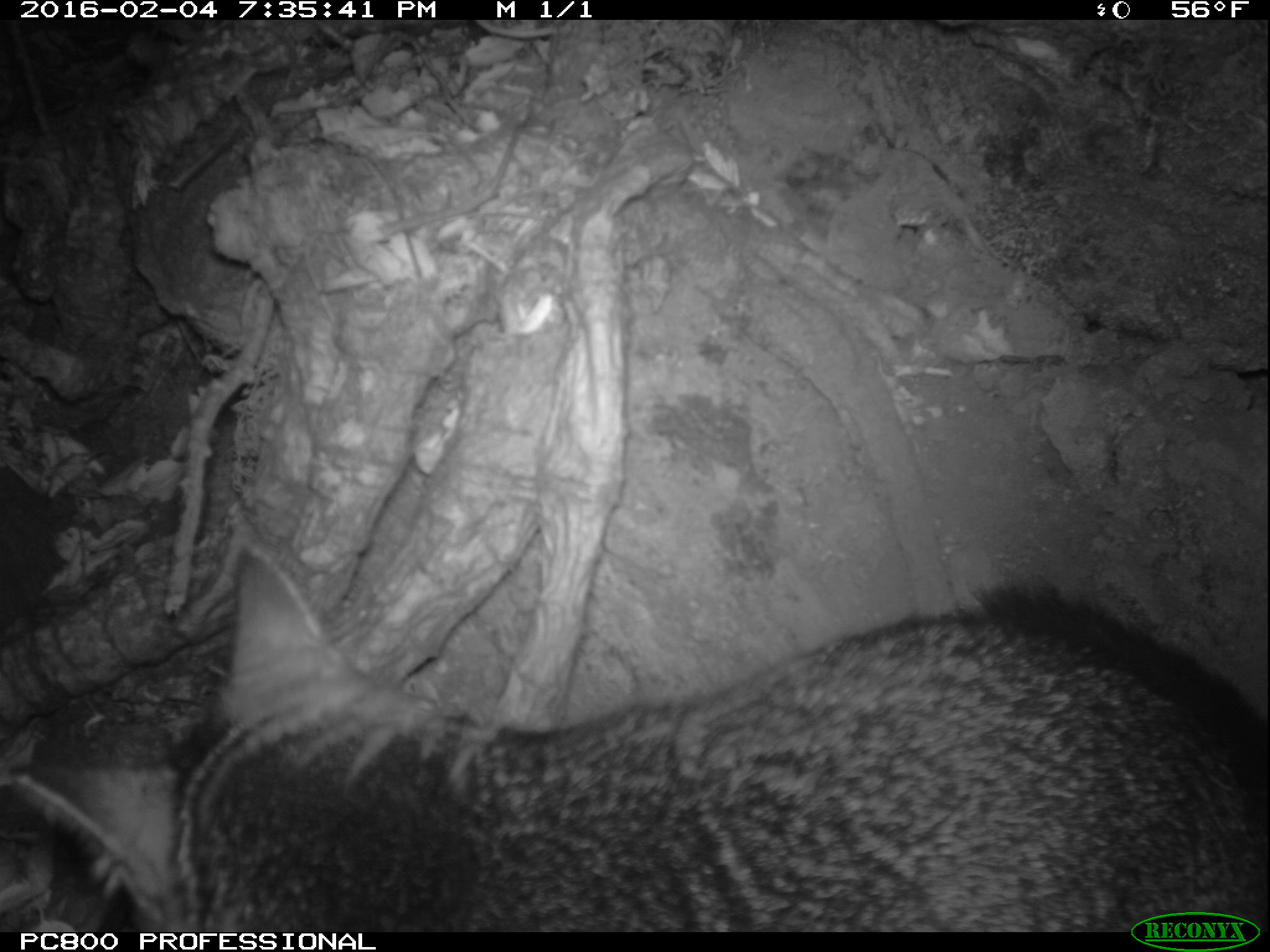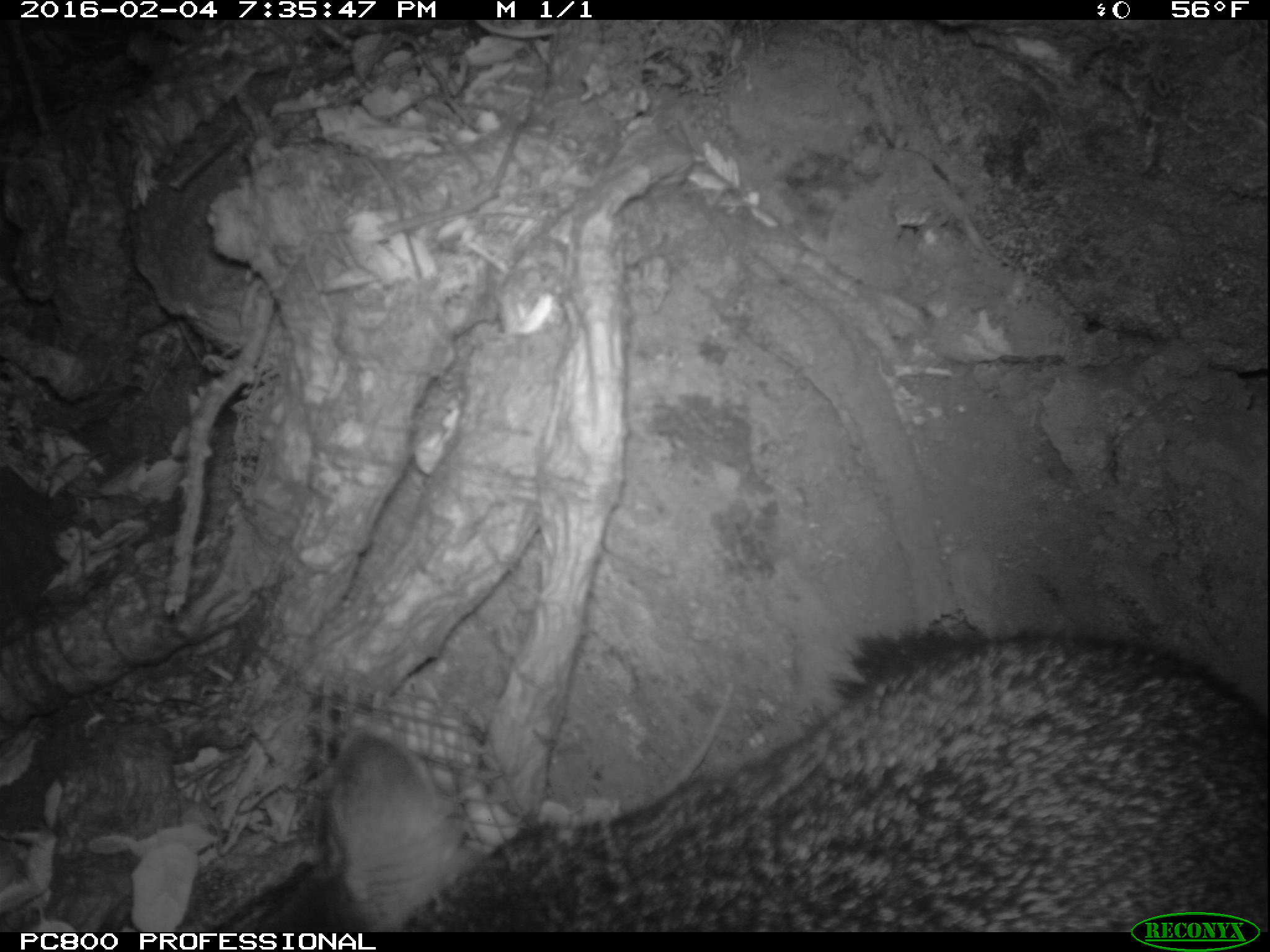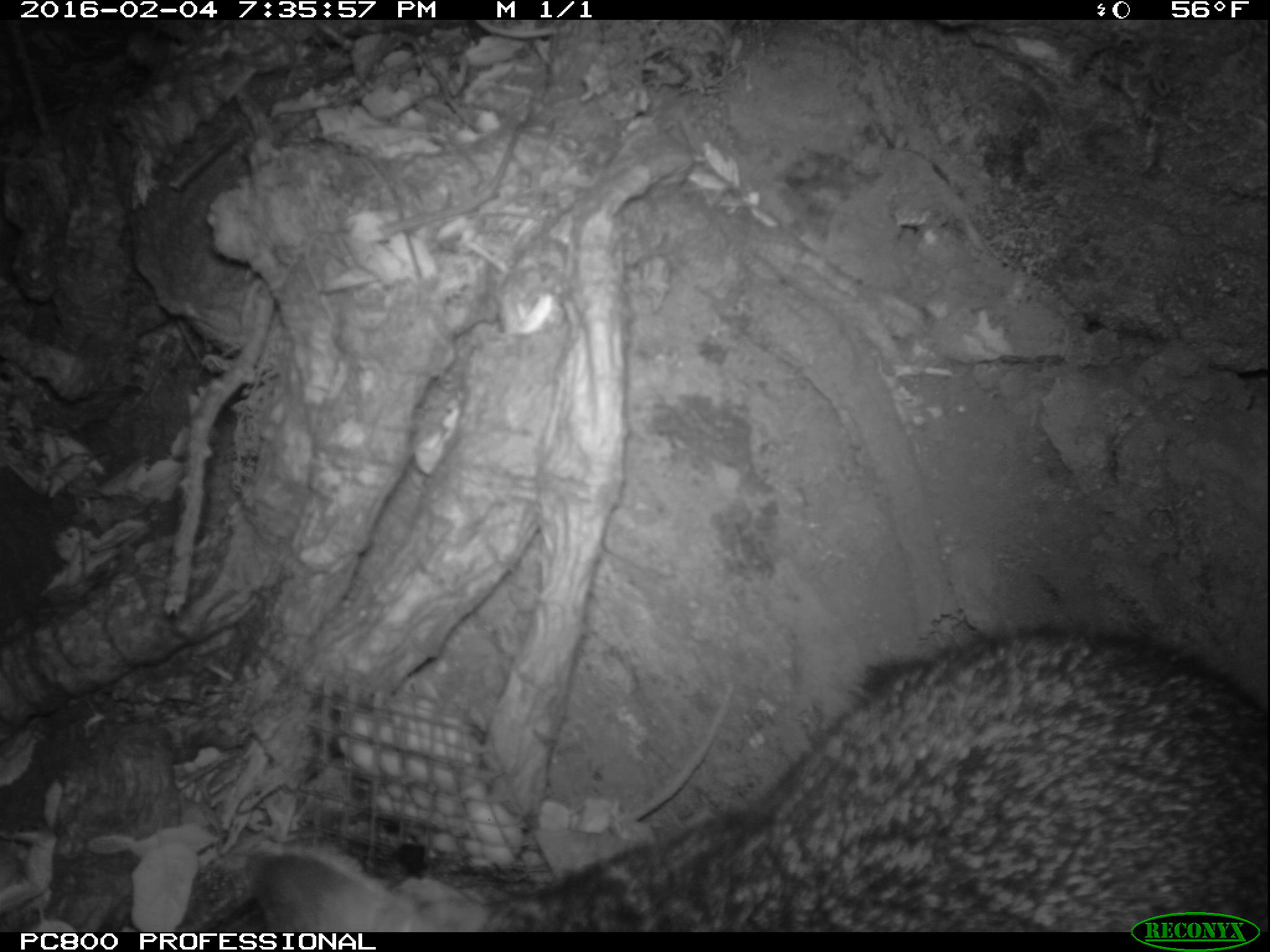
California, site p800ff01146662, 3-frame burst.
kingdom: Animalia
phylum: Chordata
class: Mammalia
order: Carnivora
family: Canidae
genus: Urocyon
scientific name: Urocyon littoralis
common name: island fox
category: fox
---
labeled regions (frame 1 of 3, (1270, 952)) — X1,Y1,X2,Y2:
fox: 12,541,1269,931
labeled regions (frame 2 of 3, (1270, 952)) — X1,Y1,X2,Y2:
fox: 195,631,1269,930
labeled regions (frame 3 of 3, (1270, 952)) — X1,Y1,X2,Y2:
fox: 246,624,1269,932